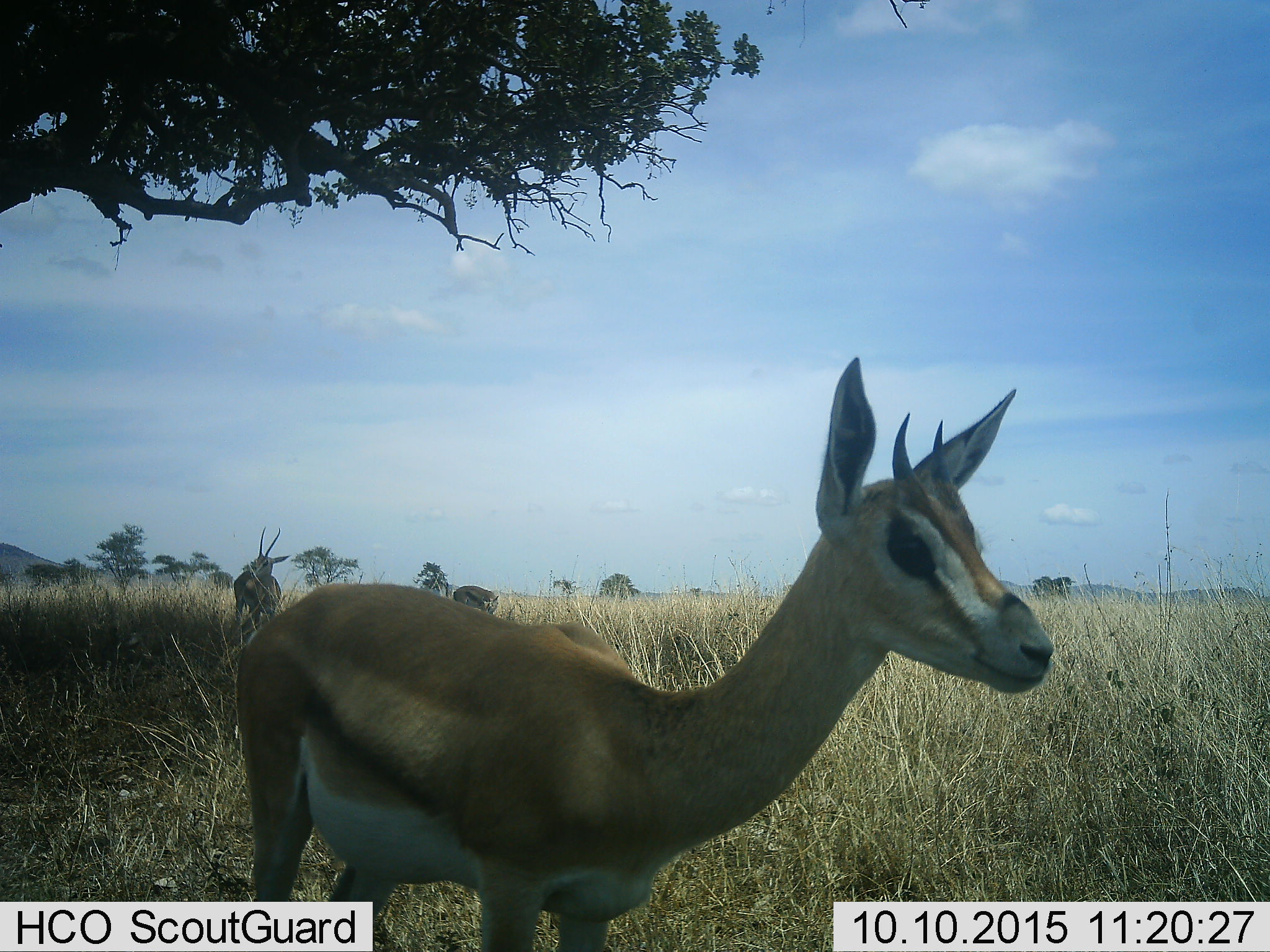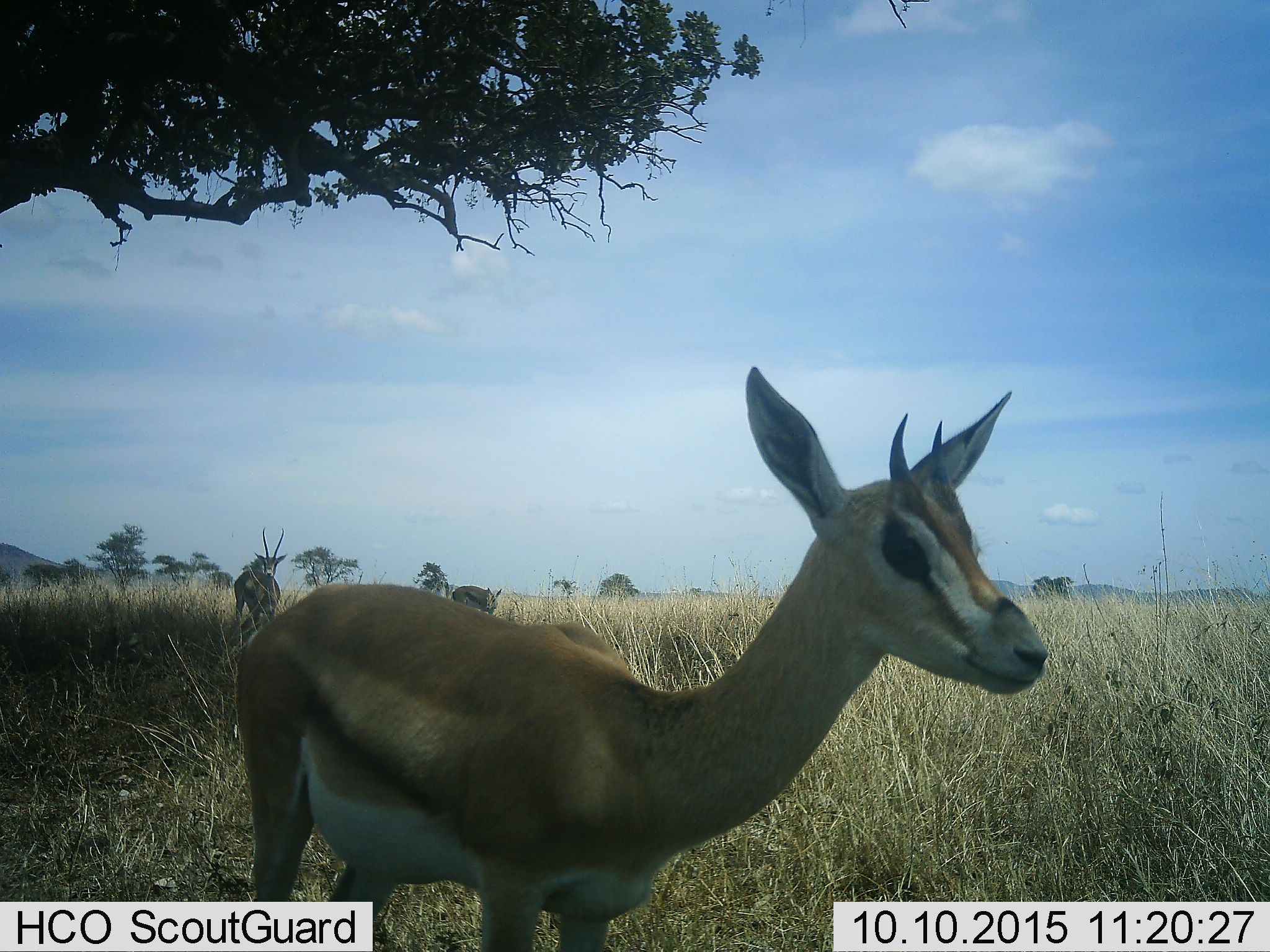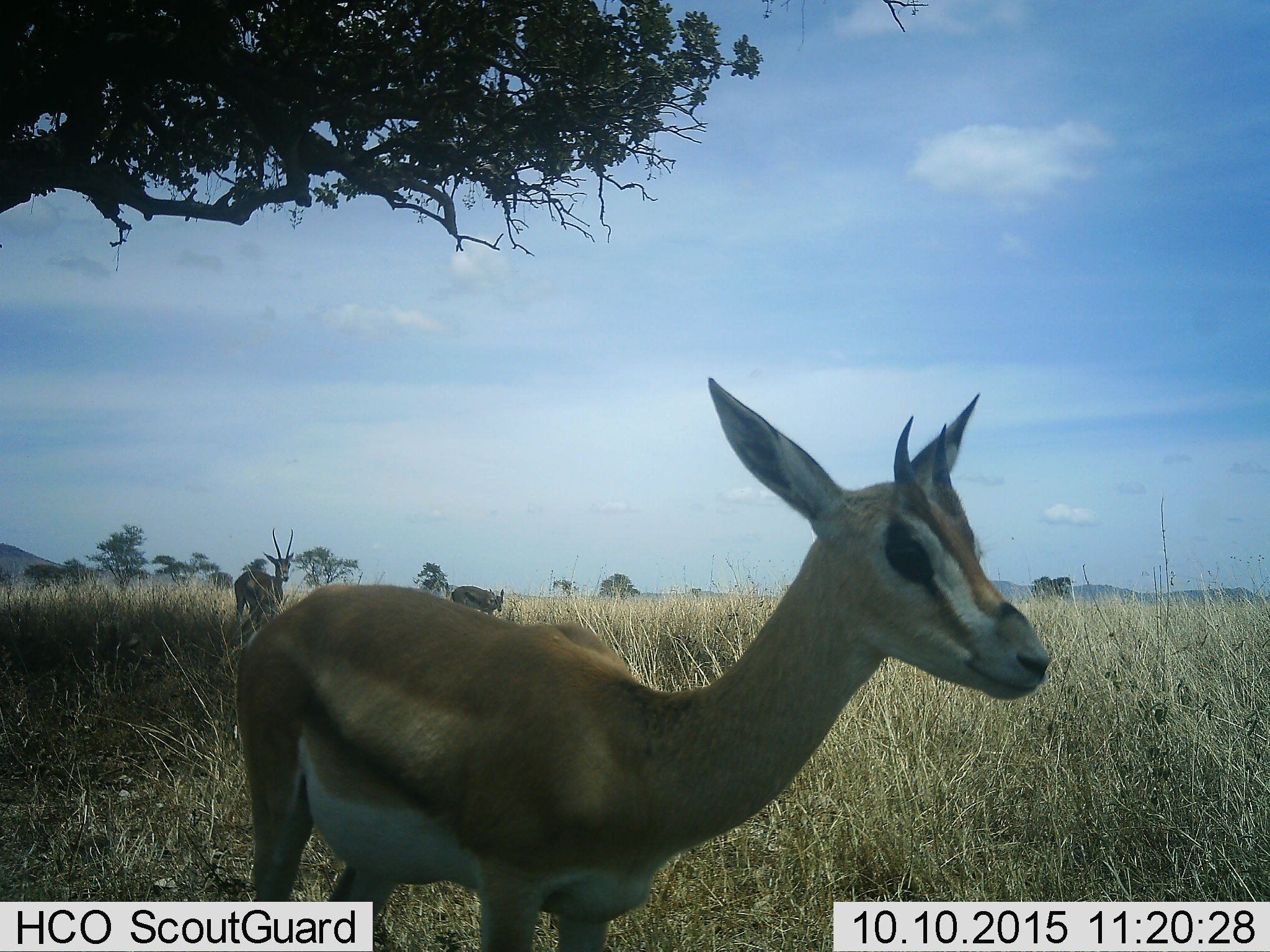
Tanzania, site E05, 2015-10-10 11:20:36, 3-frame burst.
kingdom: Animalia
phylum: Chordata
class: Mammalia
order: Artiodactyla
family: Bovidae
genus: Nanger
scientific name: Nanger granti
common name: grant's gazelle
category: gazellegrants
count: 3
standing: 100%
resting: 0%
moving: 0%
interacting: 0%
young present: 22%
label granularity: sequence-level